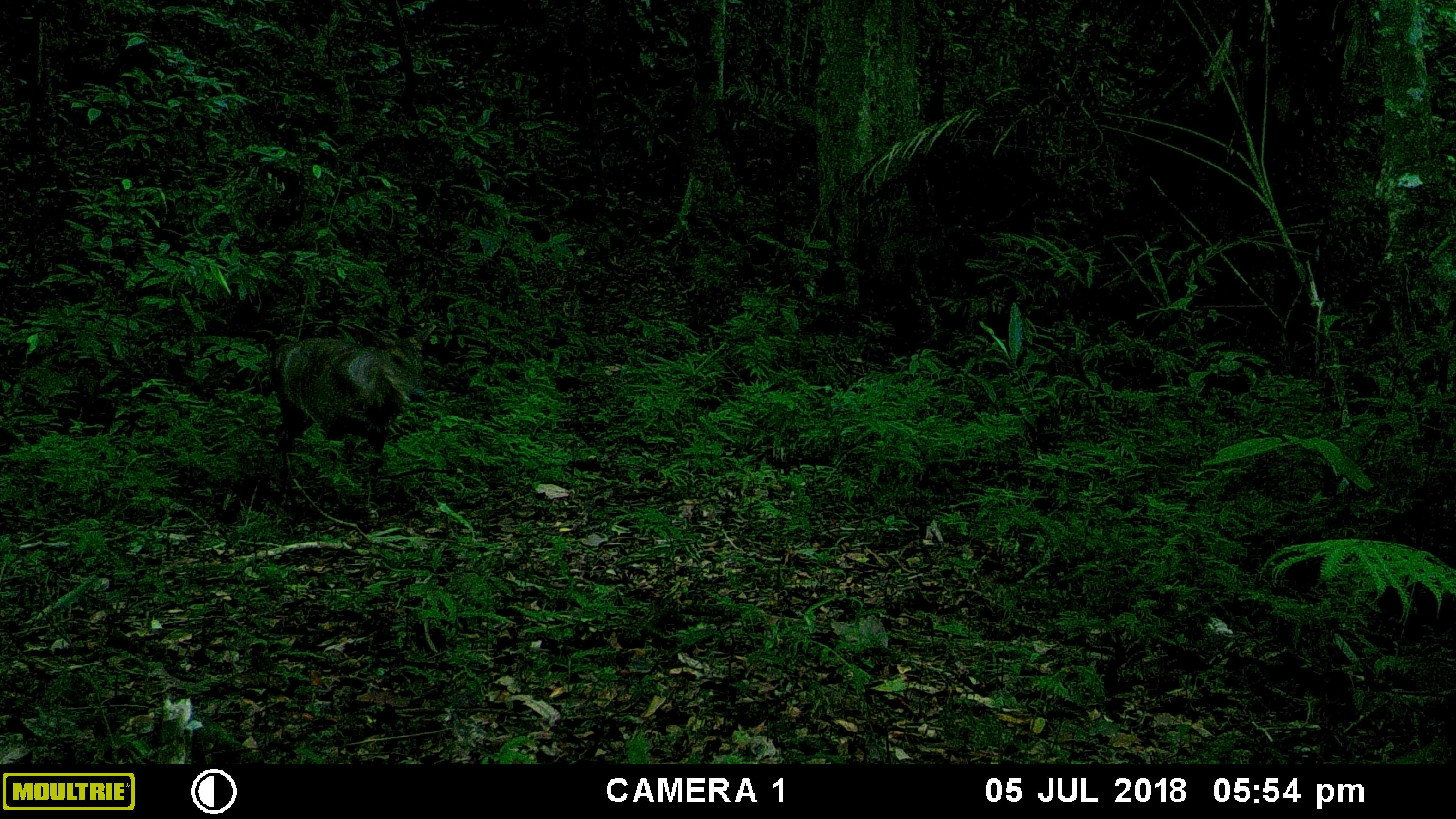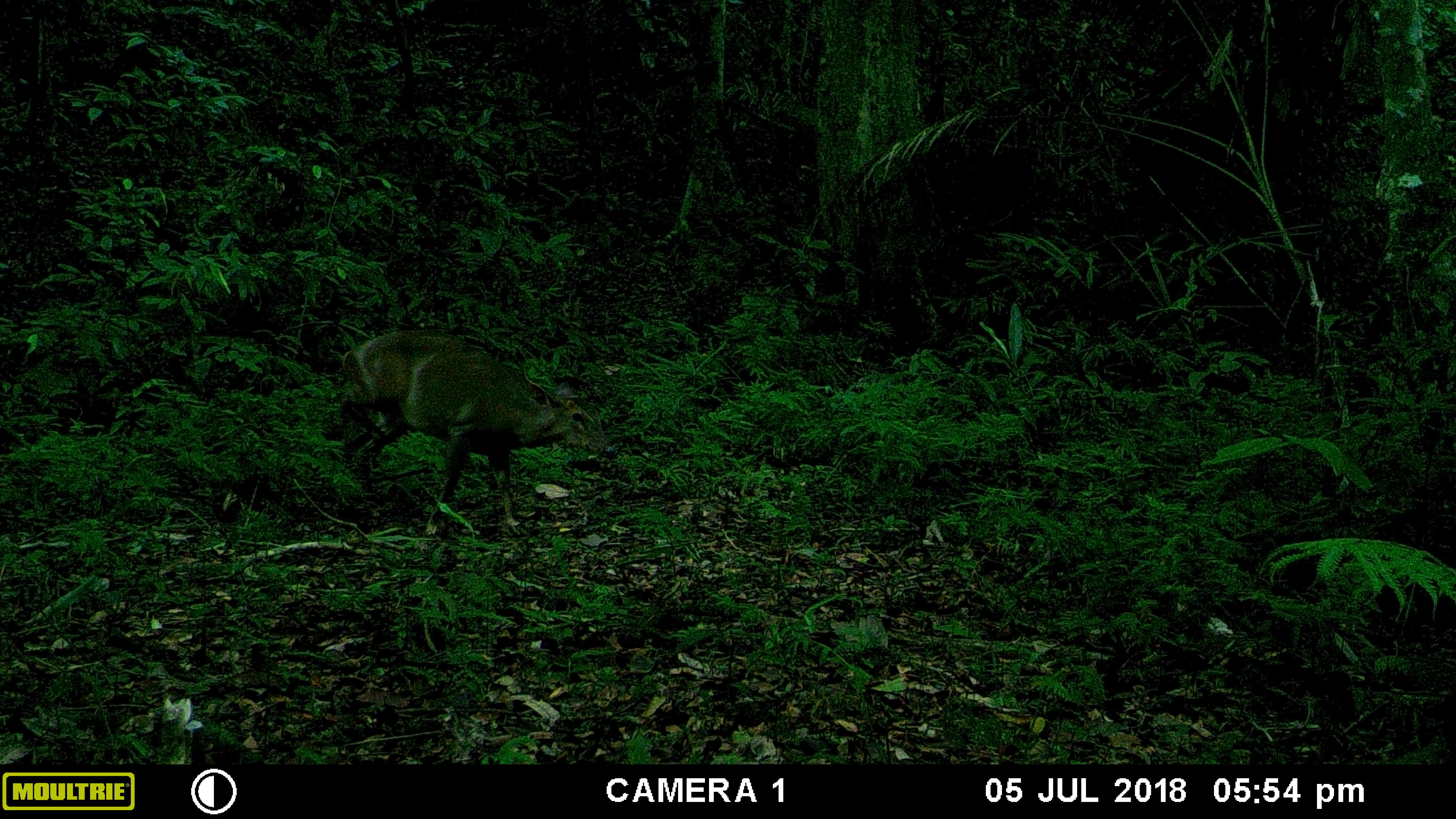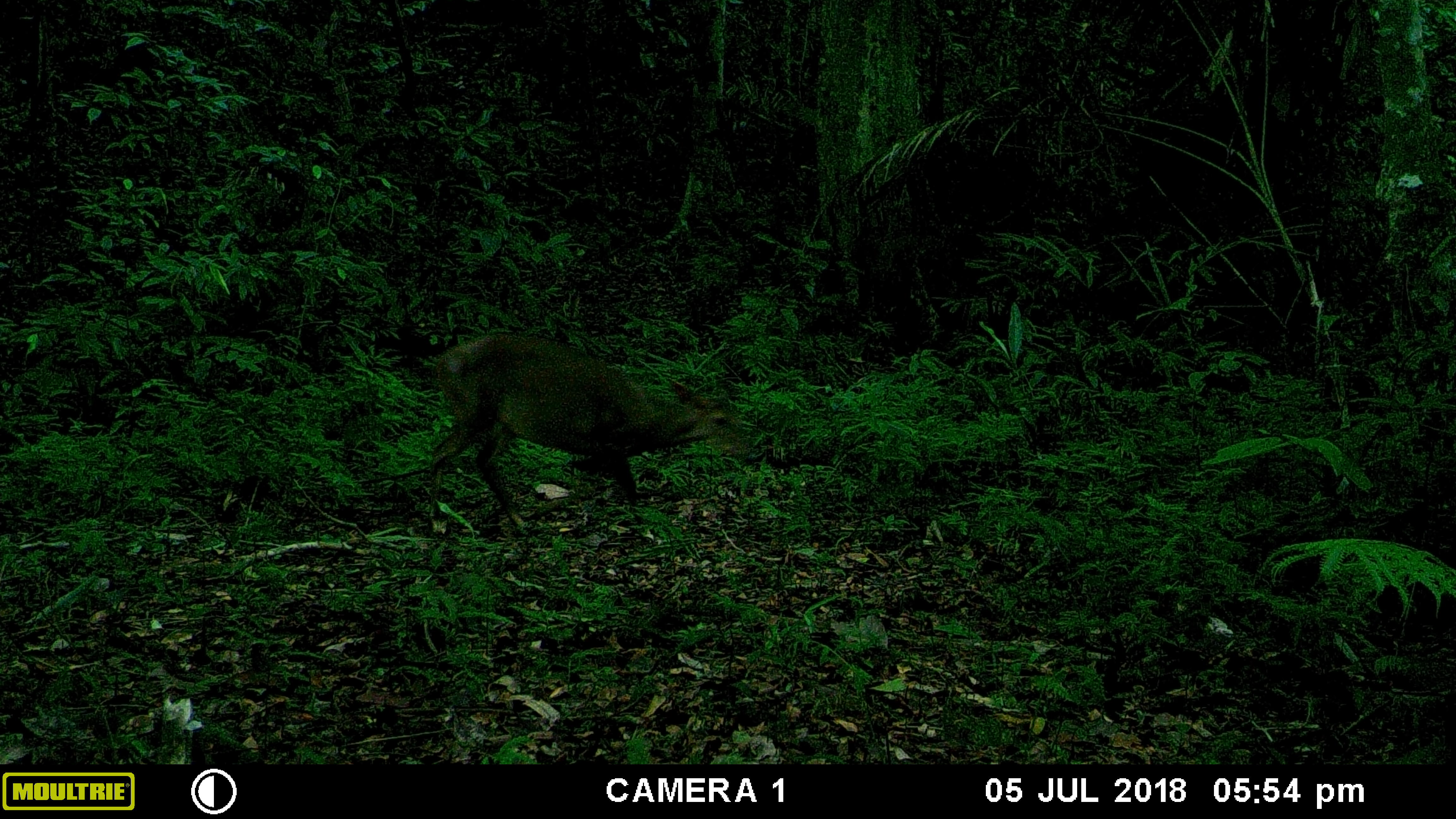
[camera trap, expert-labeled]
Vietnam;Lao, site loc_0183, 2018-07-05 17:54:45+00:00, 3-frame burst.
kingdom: Animalia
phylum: Chordata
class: Mammalia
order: Artiodactyla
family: Cervidae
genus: Muntiacus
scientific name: Muntiacus rooseveltorum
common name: roosevelt's muntjac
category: roosevelts muntjac group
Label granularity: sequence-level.